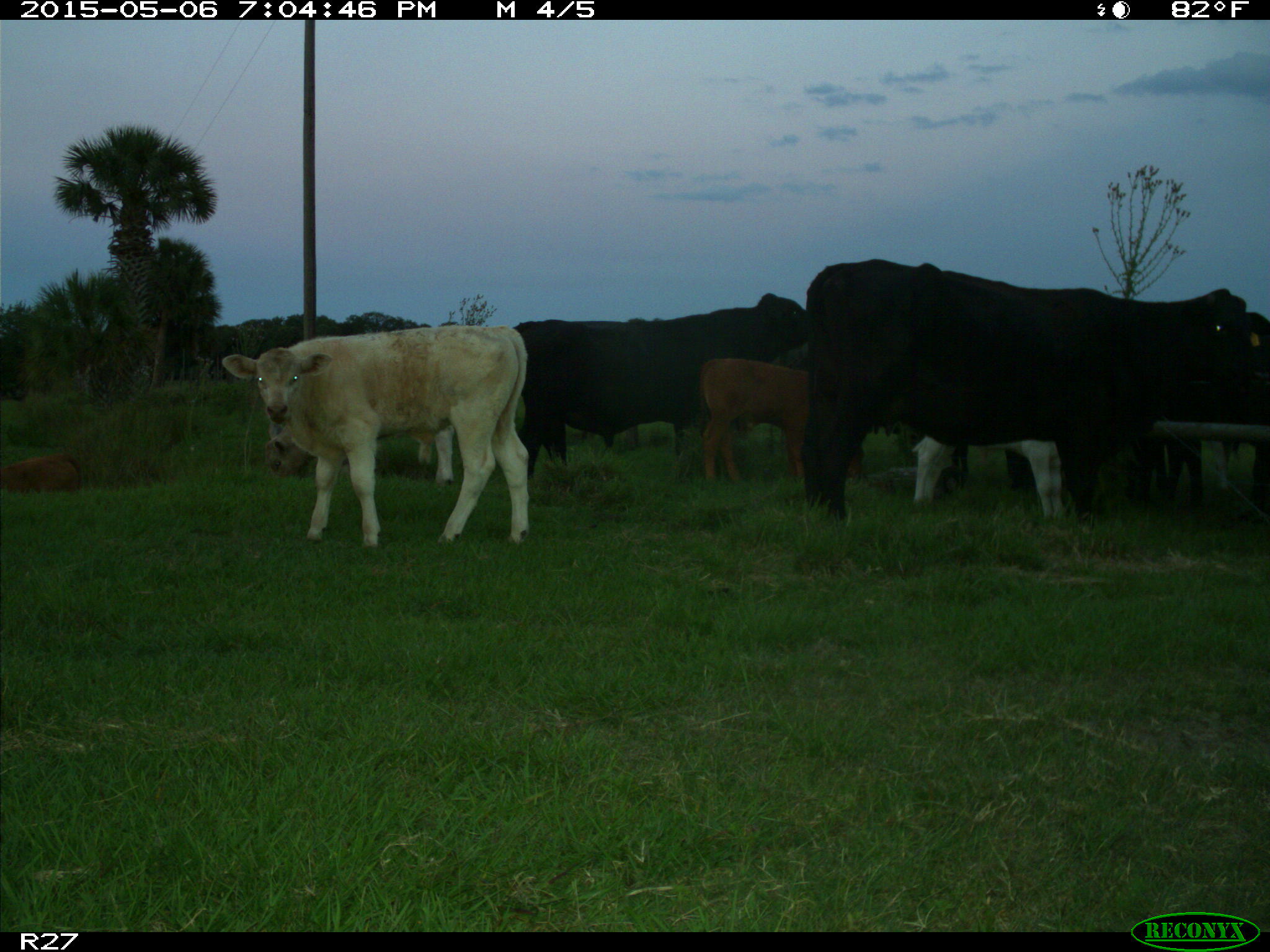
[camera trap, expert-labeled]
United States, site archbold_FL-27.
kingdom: Animalia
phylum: Chordata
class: Mammalia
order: Artiodactyla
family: Bovidae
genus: Bos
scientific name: Bos taurus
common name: domestic cow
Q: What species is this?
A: Bos taurus (domestic cow).